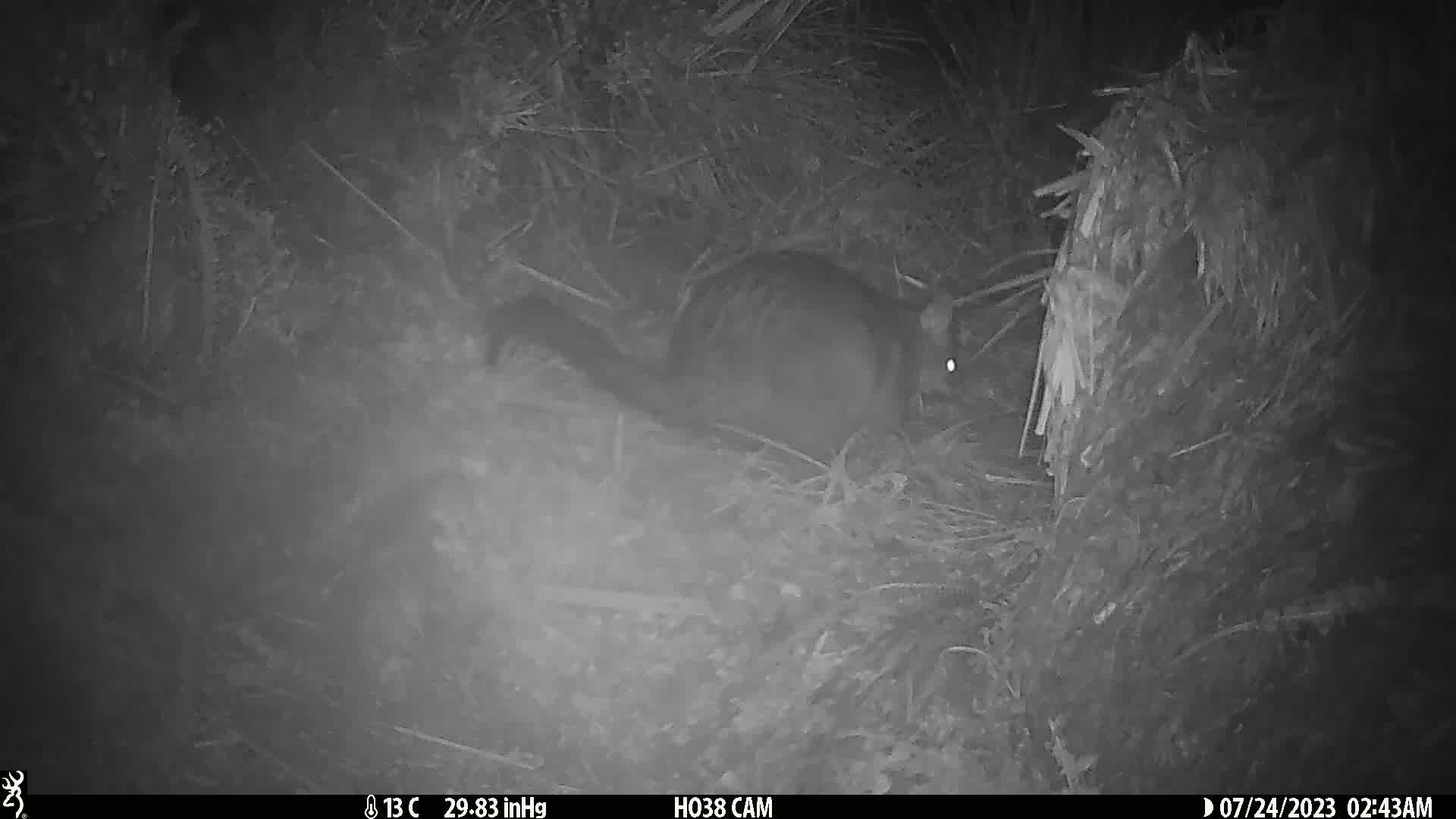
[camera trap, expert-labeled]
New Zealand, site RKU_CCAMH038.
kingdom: Animalia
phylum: Chordata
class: Mammalia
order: Diprotodontia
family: Phalangeridae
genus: Trichosurus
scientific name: Trichosurus vulpecula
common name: common brushtail possum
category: possum